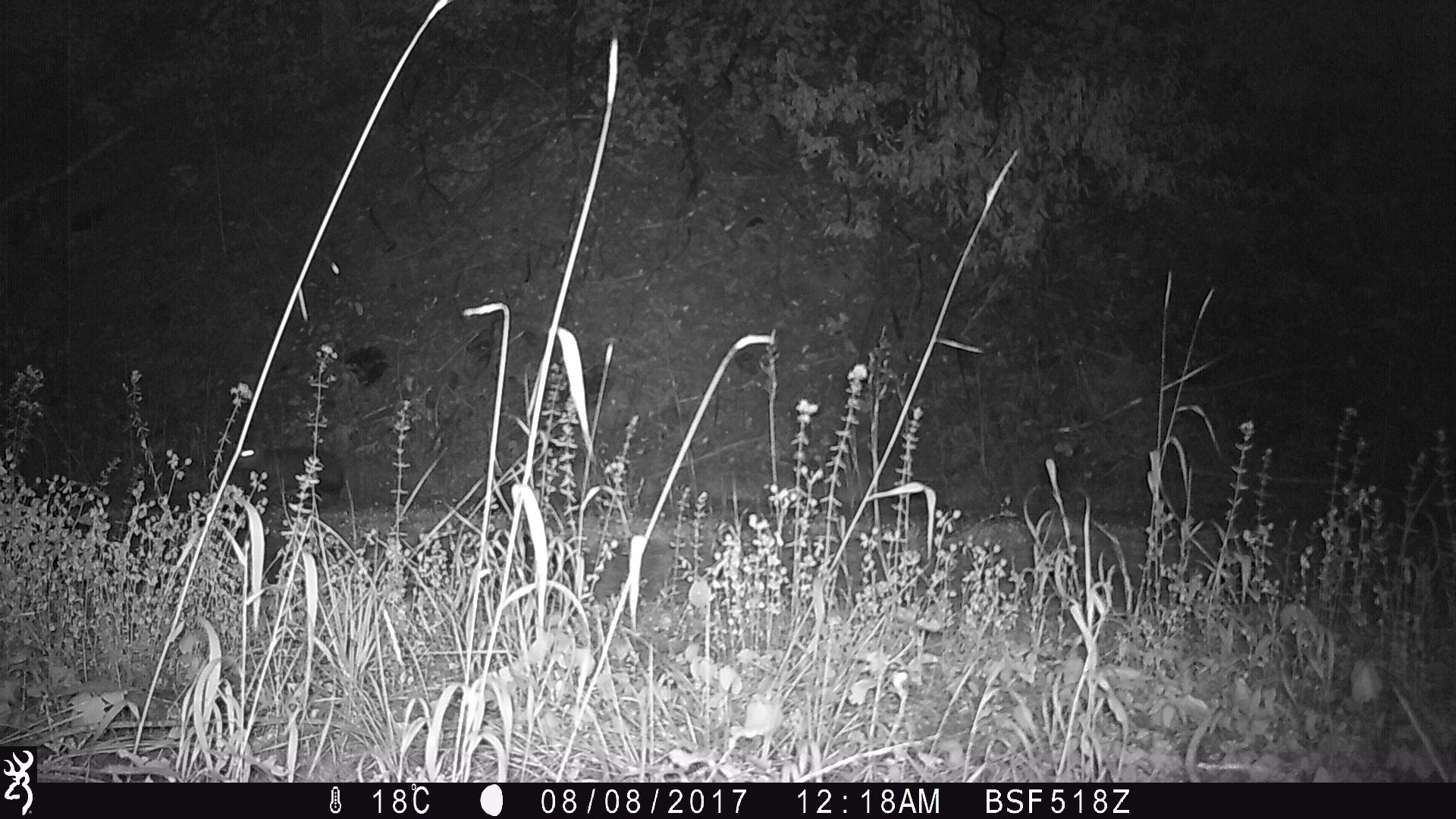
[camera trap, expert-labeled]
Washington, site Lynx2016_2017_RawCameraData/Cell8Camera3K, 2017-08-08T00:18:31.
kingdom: Animalia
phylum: Chordata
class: Mammalia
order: Lagomorpha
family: Leporidae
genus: Lepus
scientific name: Lepus americanus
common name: snowshoe hare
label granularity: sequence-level